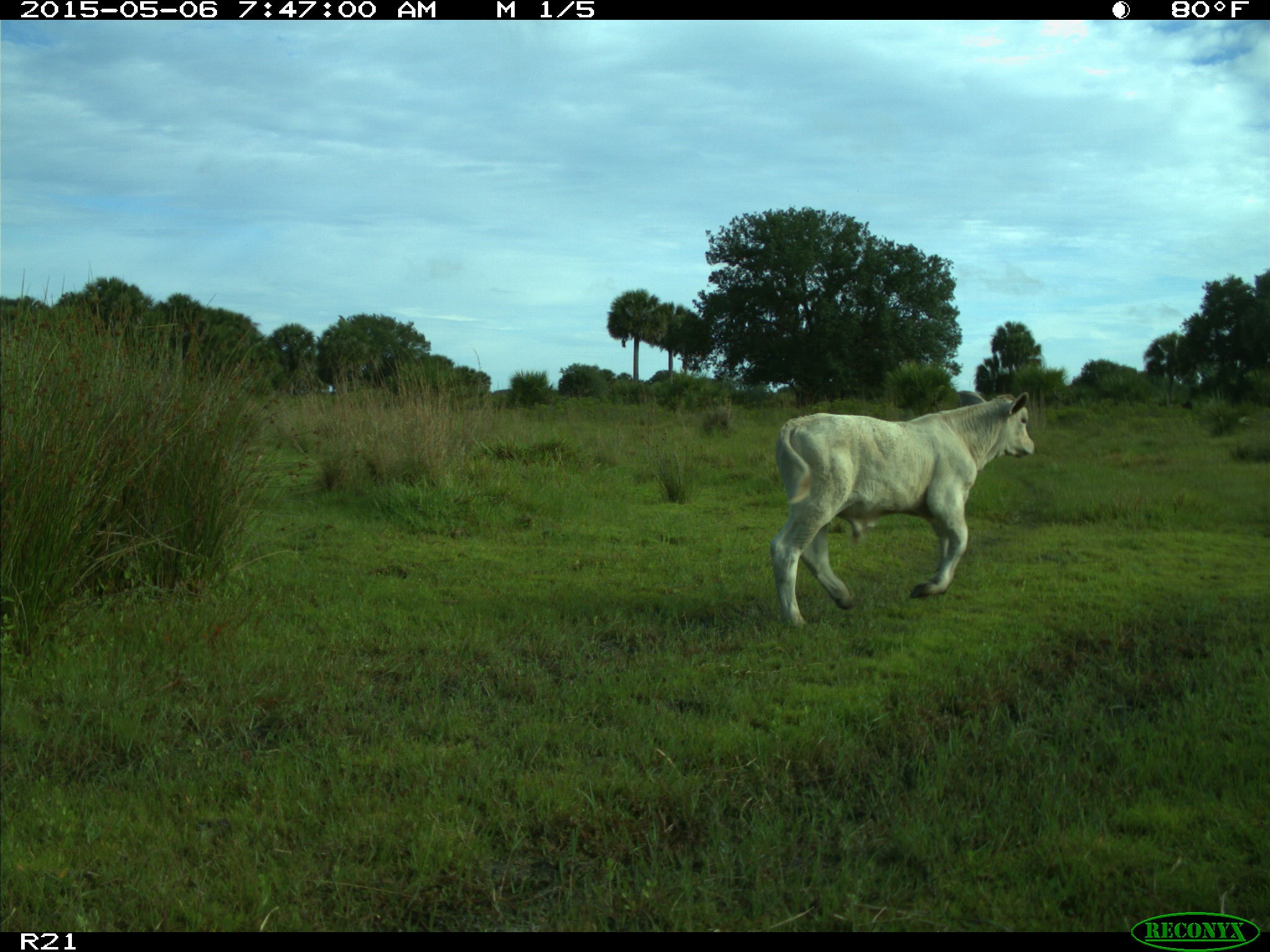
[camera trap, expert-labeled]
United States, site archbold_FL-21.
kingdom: Animalia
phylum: Chordata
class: Mammalia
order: Artiodactyla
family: Bovidae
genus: Bos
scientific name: Bos taurus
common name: domestic cow